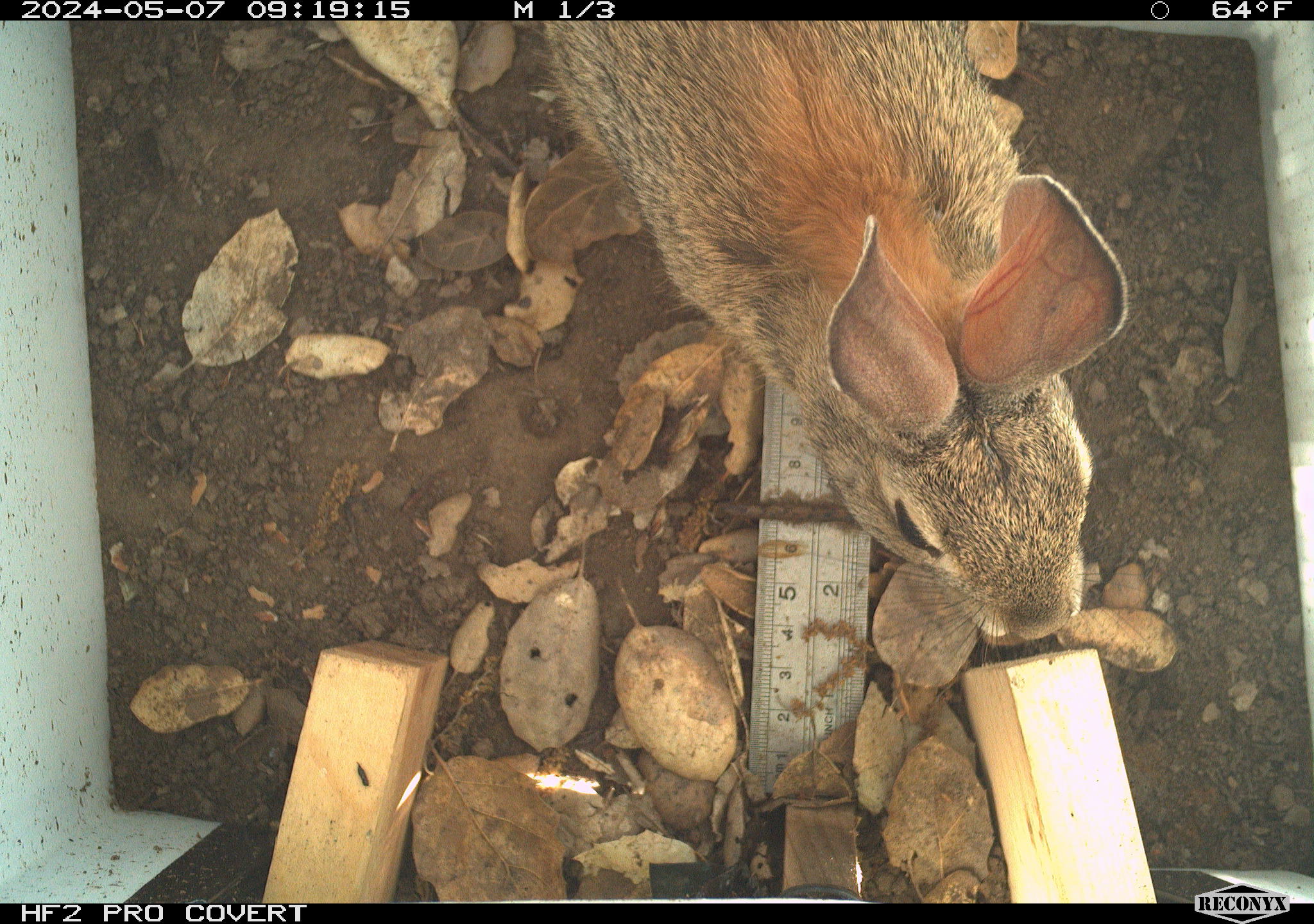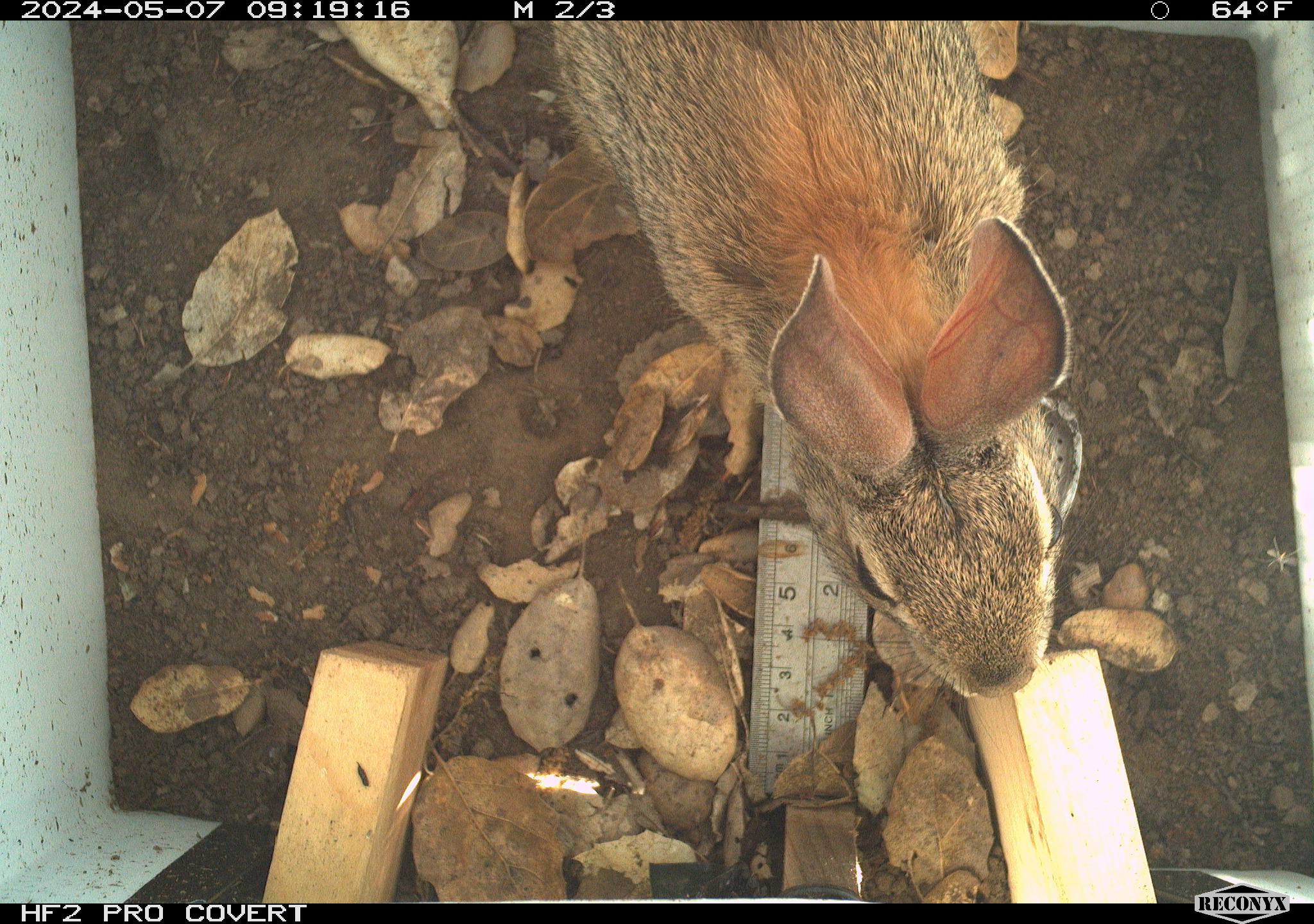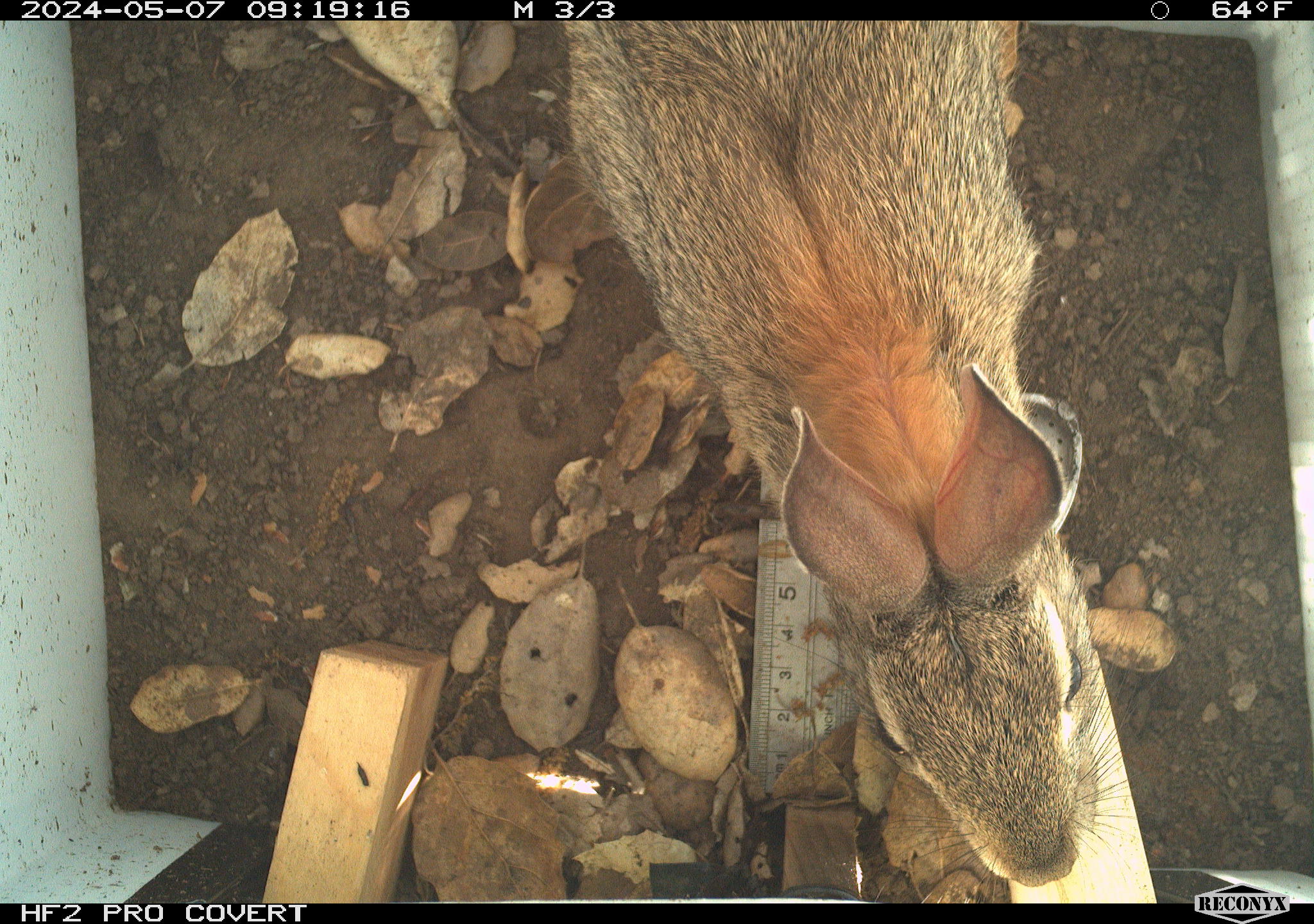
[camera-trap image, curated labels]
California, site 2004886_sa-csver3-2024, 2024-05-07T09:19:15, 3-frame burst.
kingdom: Animalia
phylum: Chordata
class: Mammalia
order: Lagomorpha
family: Leporidae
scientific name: Leporidae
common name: rabbit or hare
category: rabbit and hare family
Rabbit and hare family (rabbit or hare) (Leporidae).